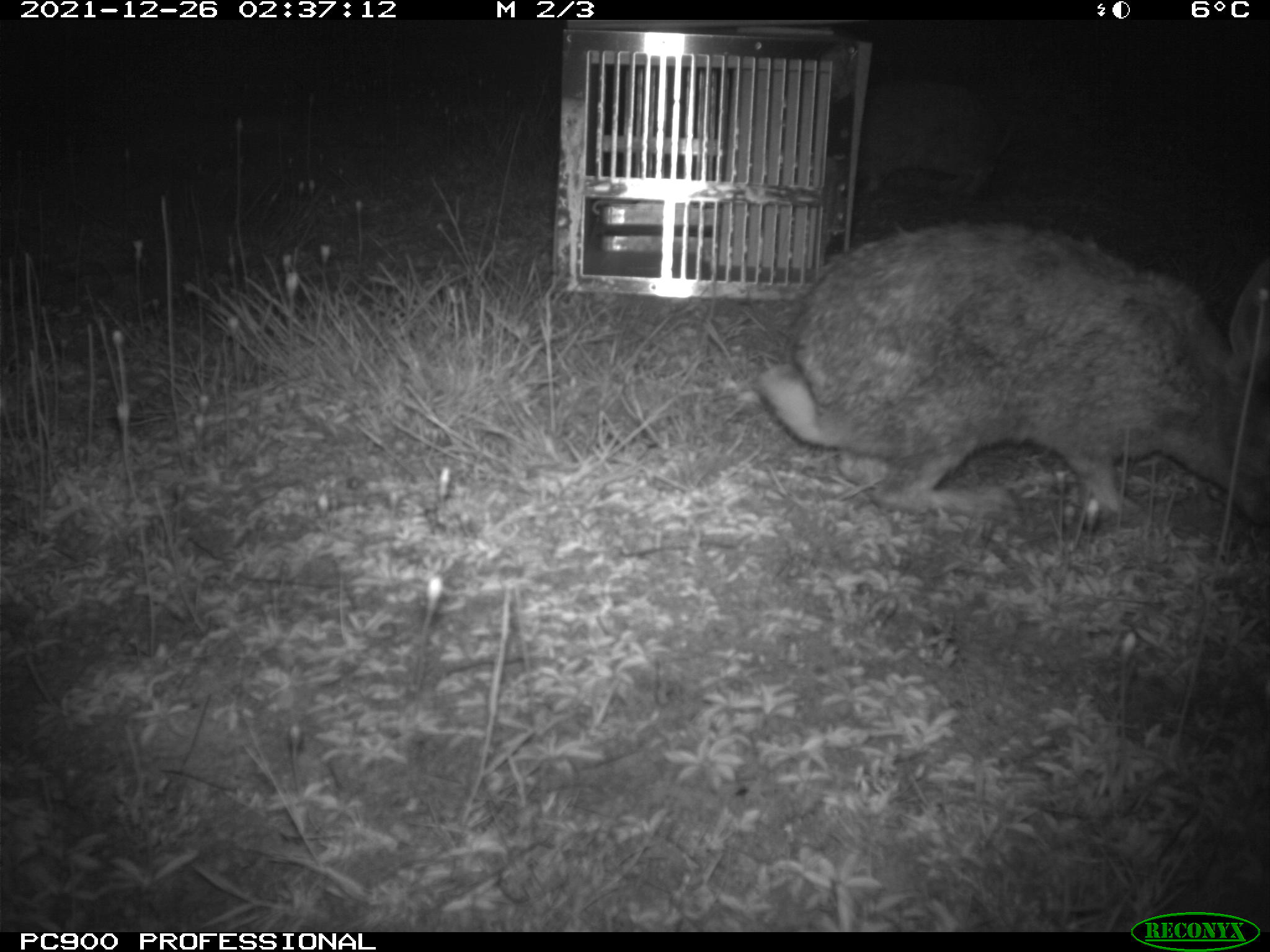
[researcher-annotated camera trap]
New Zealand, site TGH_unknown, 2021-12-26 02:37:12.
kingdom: Animalia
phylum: Chordata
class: Mammalia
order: Lagomorpha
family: Leporidae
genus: Oryctolagus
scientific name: Oryctolagus cuniculus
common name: european rabbit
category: rabbit